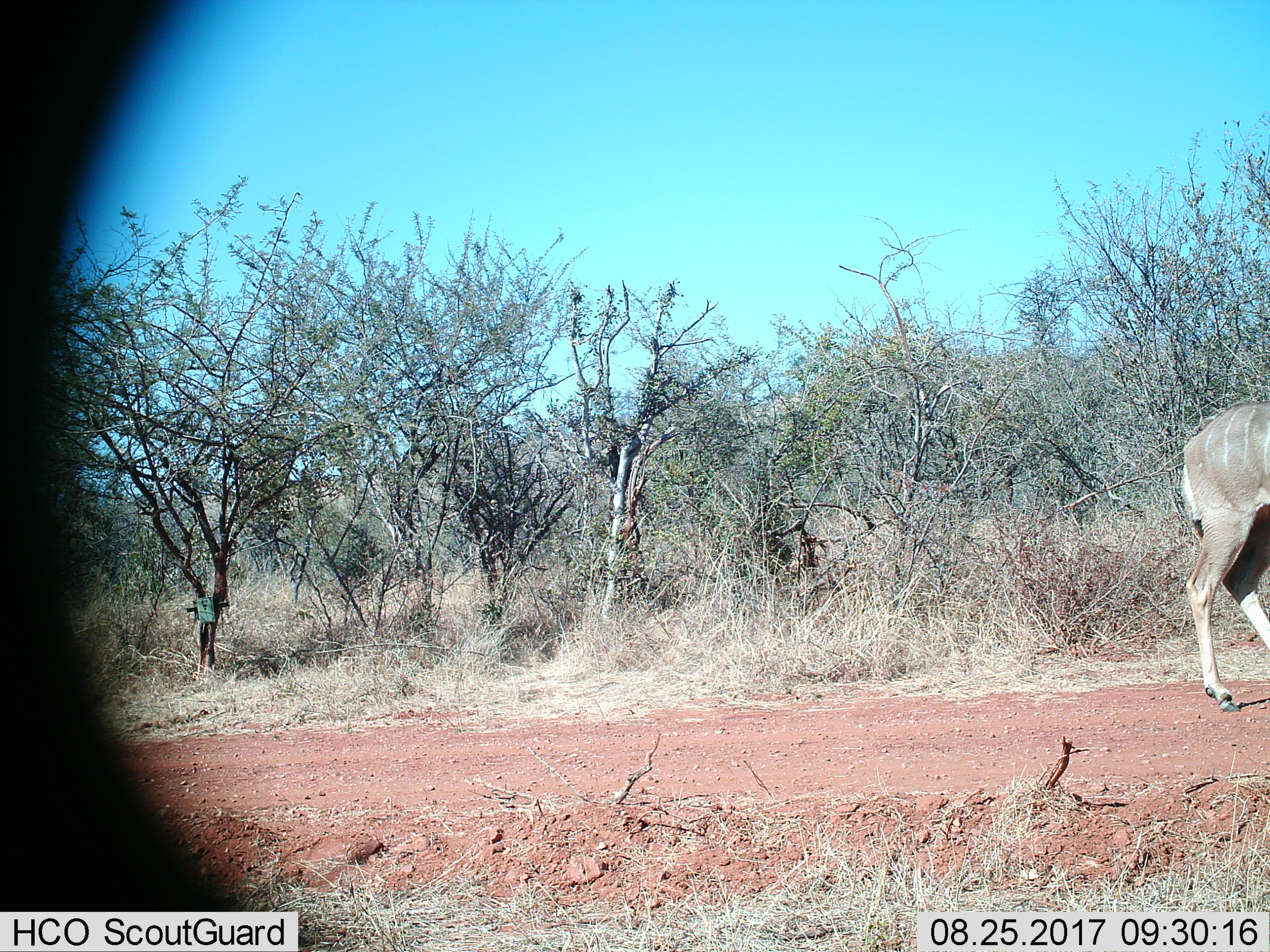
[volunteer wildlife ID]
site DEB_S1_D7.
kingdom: Animalia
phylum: Chordata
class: Mammalia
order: Artiodactyla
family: Bovidae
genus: Tragelaphus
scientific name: Tragelaphus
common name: kudu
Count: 1.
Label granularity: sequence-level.